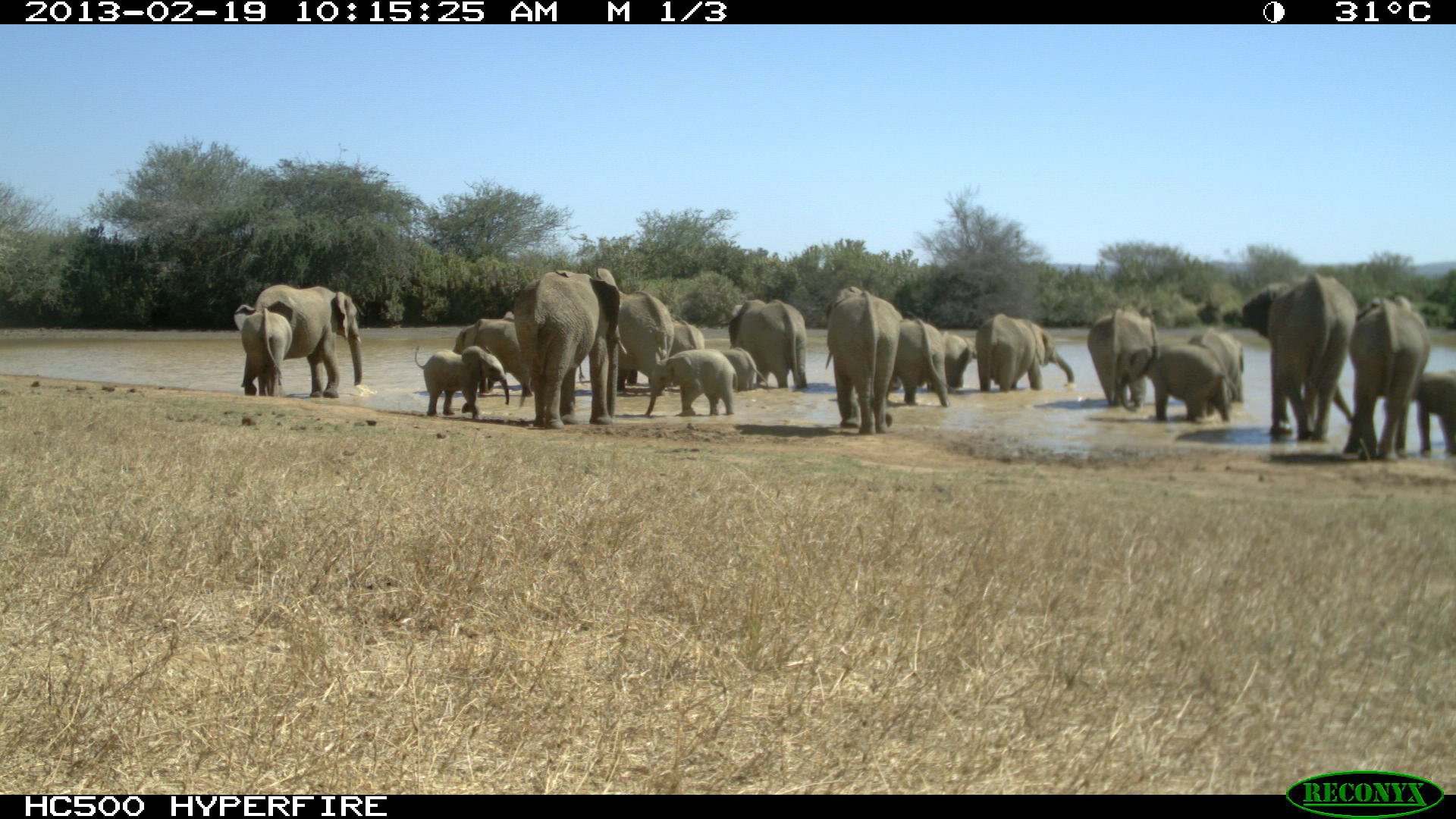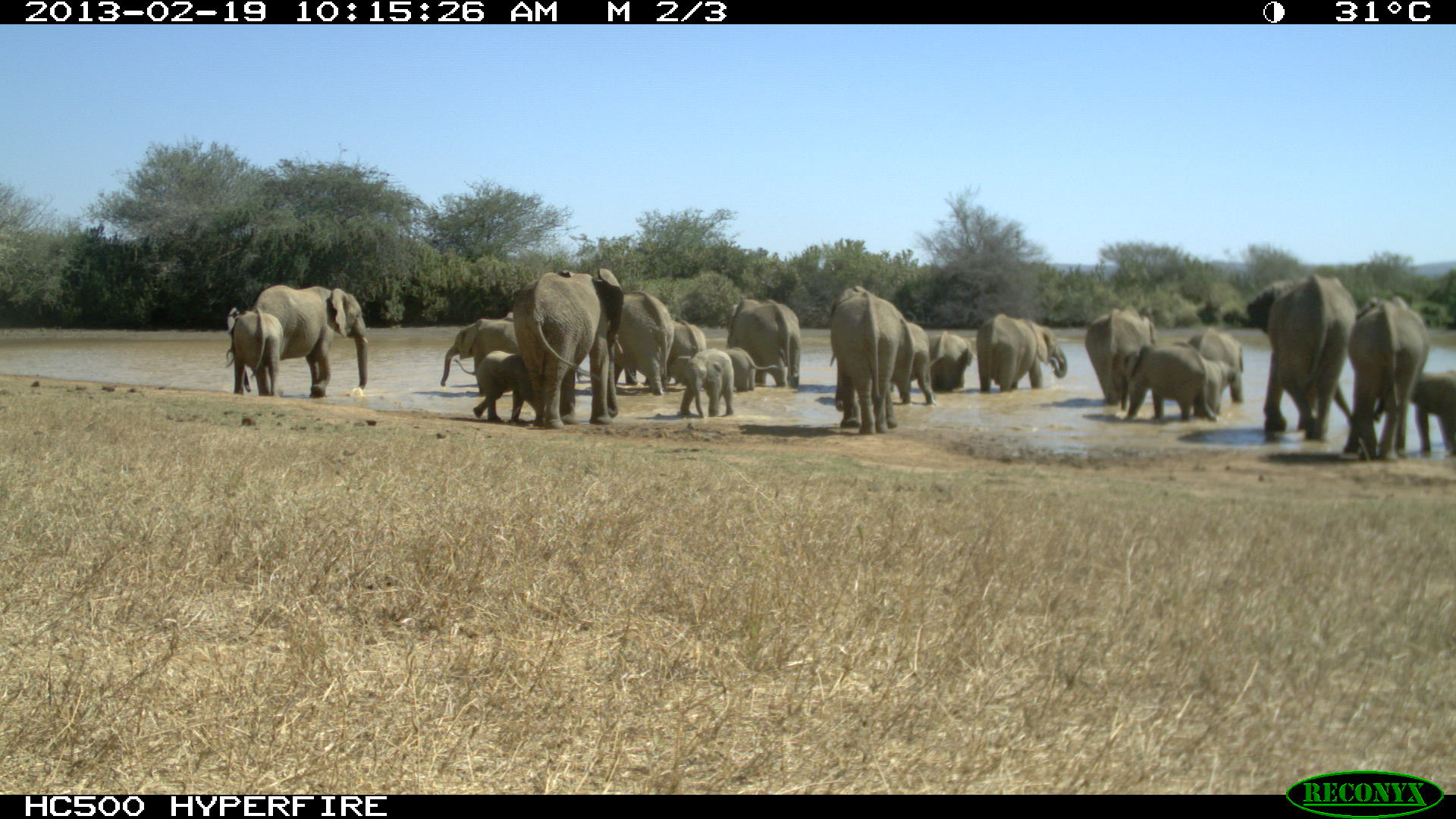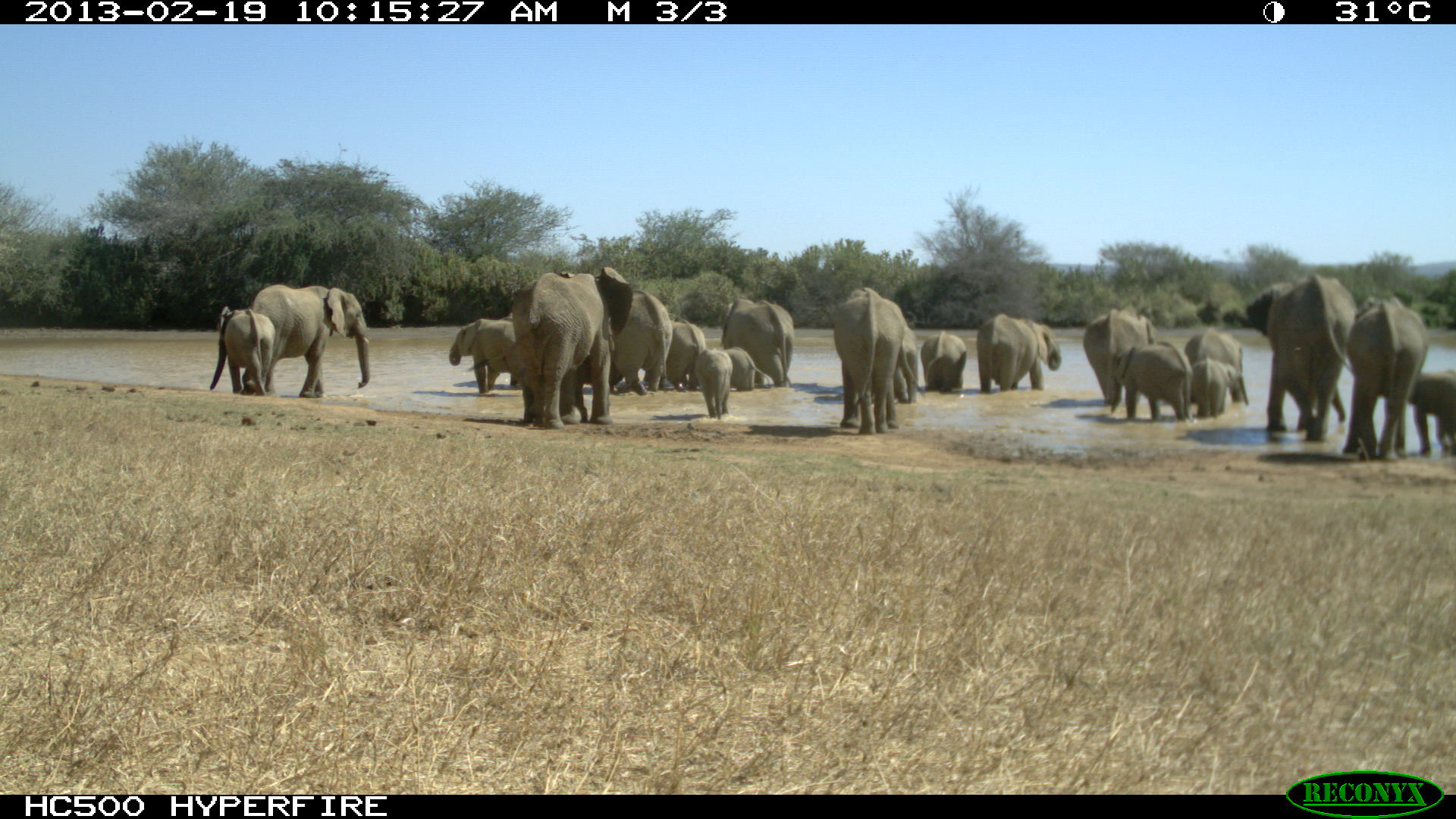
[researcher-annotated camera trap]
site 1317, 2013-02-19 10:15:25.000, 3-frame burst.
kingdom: Animalia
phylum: Chordata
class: Mammalia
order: Proboscidea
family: Elephantidae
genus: Loxodonta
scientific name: Loxodonta africana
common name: african bush elephant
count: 20